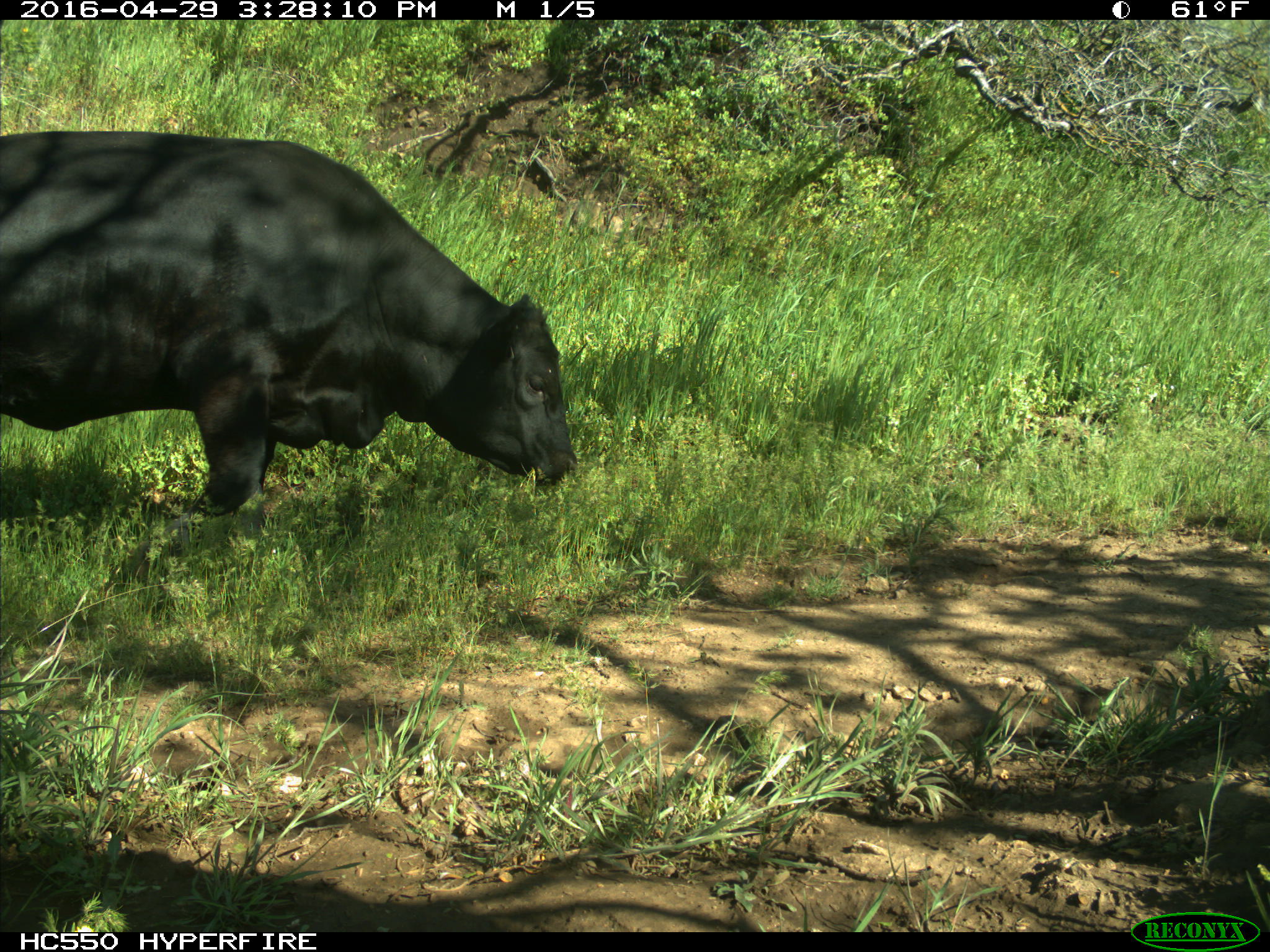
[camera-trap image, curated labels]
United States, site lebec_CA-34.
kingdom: Animalia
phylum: Chordata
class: Mammalia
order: Artiodactyla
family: Bovidae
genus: Bos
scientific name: Bos taurus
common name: domestic cow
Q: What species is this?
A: Bos taurus (domestic cow).